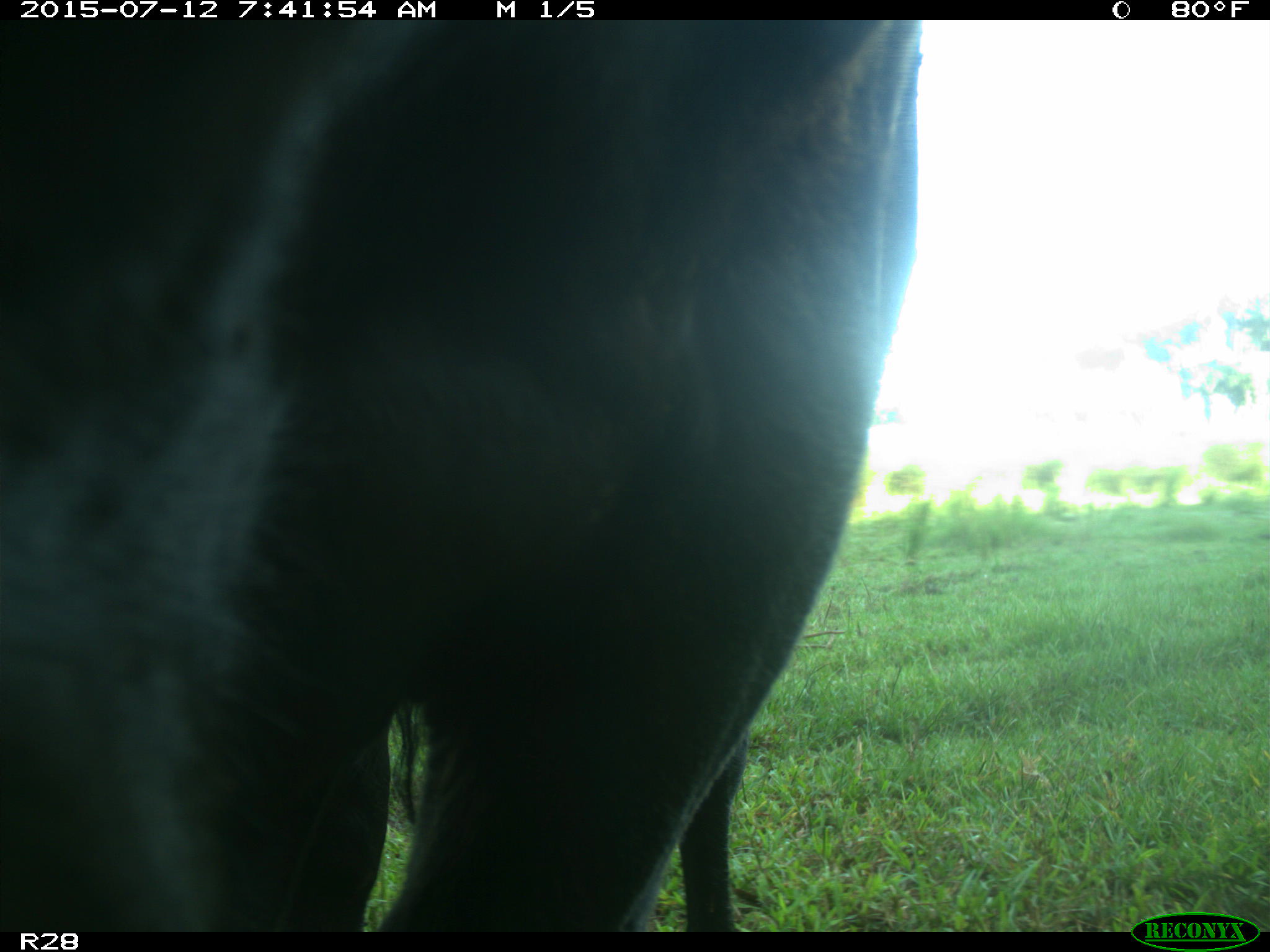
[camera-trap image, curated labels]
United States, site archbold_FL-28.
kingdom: Animalia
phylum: Chordata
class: Mammalia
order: Artiodactyla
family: Bovidae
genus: Bos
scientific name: Bos taurus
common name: domestic cow